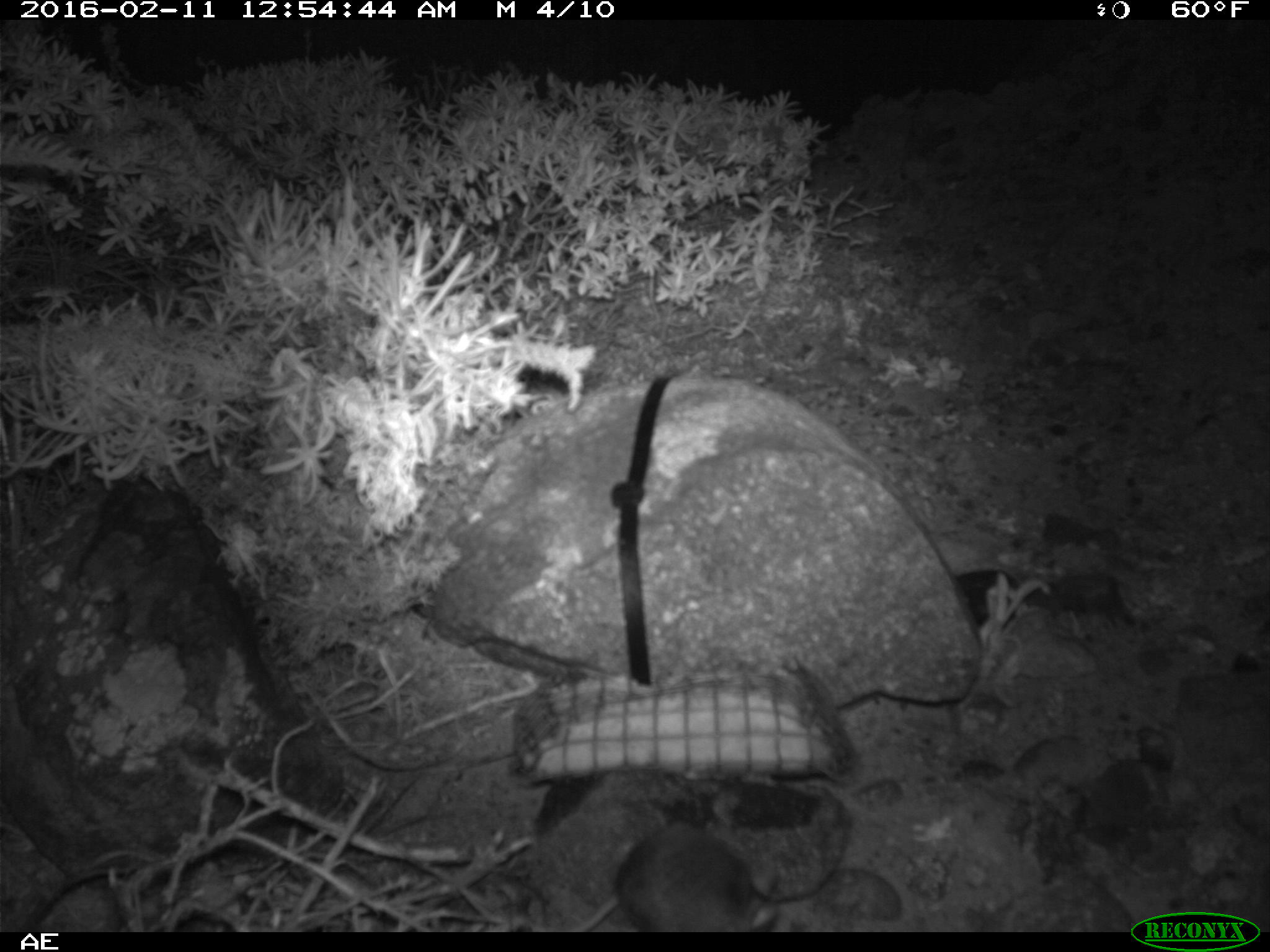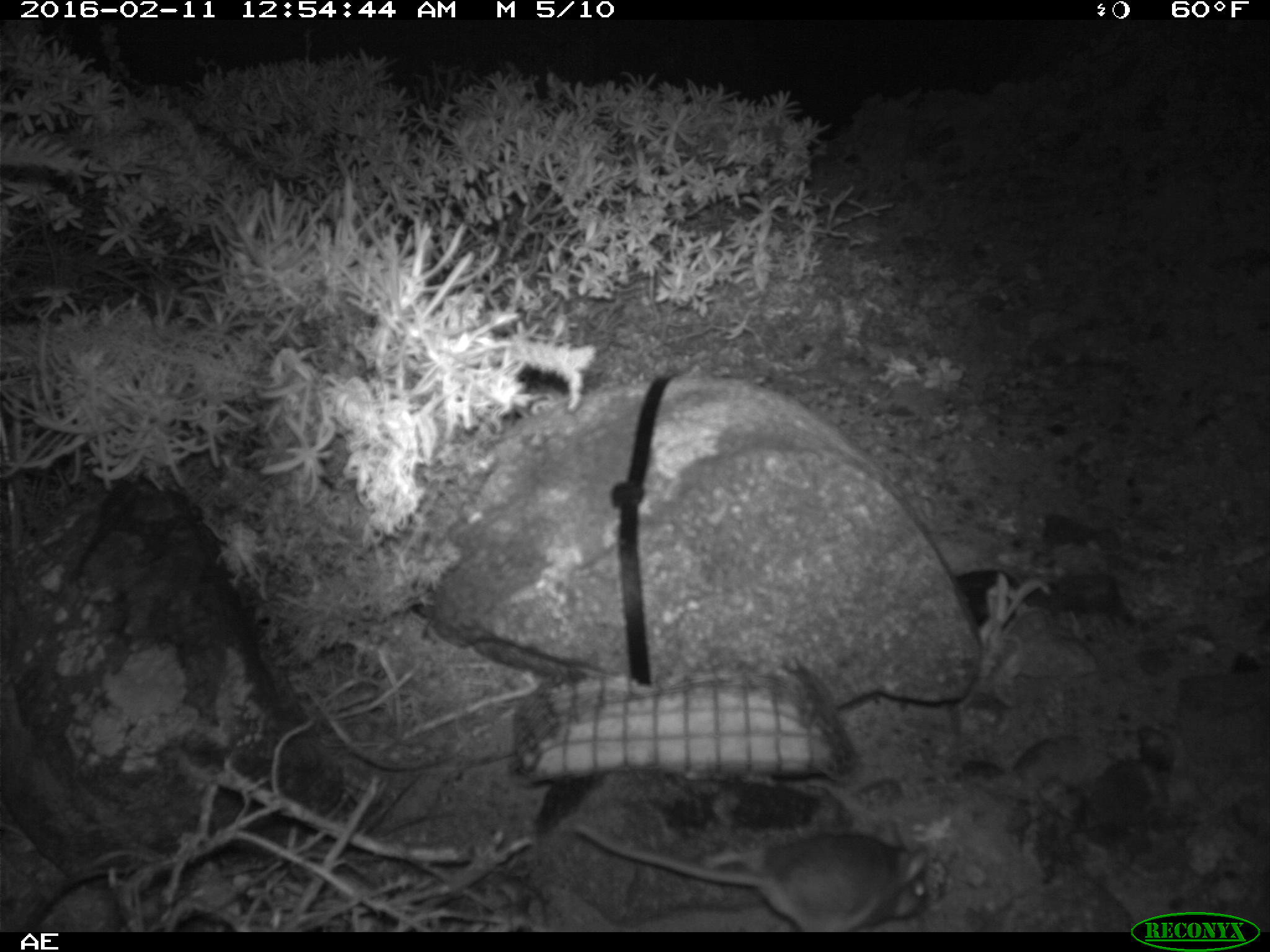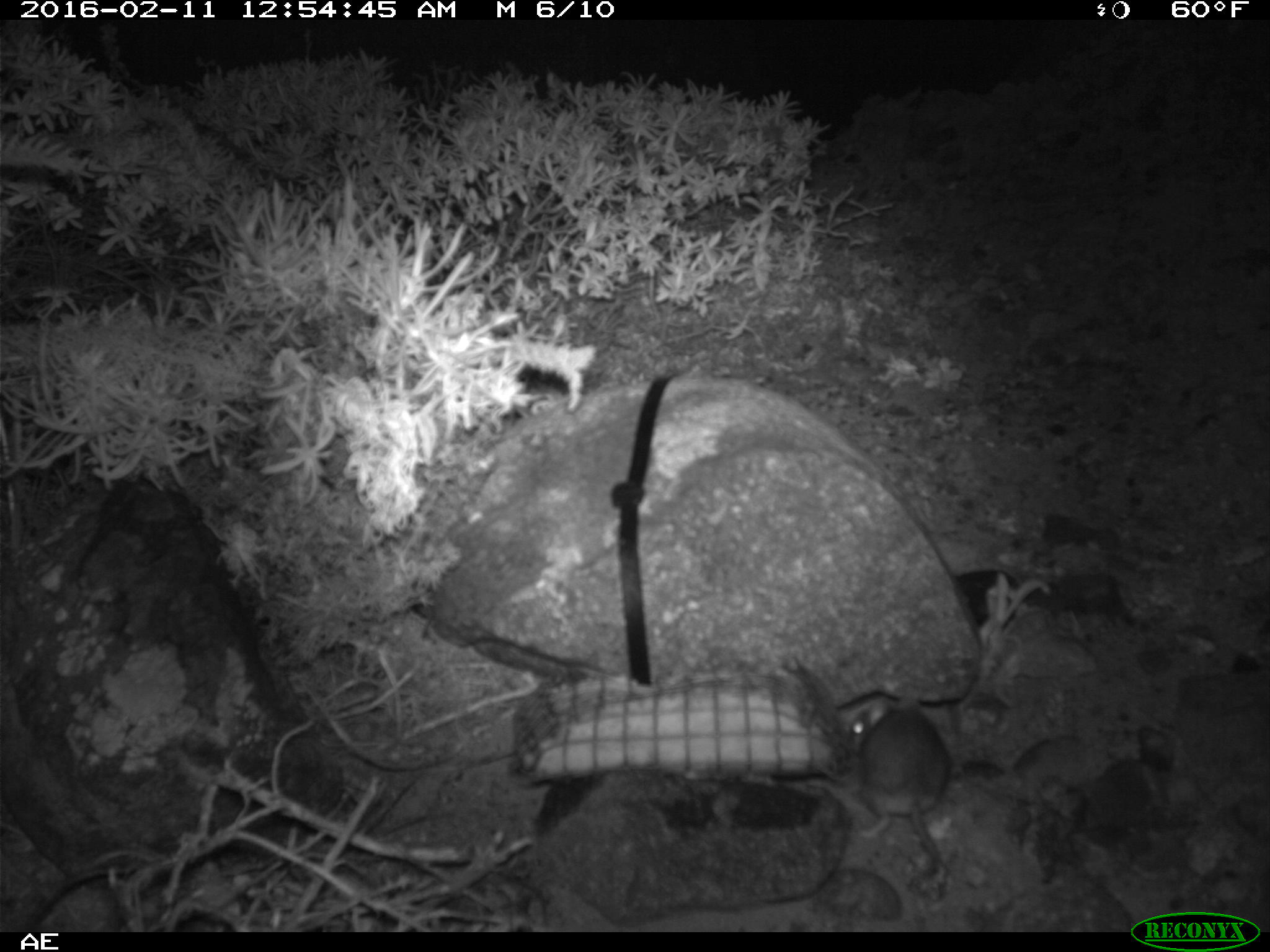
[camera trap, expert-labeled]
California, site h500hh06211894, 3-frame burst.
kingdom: Animalia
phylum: Chordata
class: Mammalia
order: Rodentia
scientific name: Rodentia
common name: rodent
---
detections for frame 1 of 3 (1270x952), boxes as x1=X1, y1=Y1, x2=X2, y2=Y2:
rodent: x1=615, y1=822, x2=752, y2=932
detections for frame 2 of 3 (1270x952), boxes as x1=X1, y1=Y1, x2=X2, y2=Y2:
rodent: x1=569, y1=817, x2=933, y2=932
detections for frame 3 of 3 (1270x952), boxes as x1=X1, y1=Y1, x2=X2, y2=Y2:
rodent: x1=850, y1=697, x2=951, y2=871